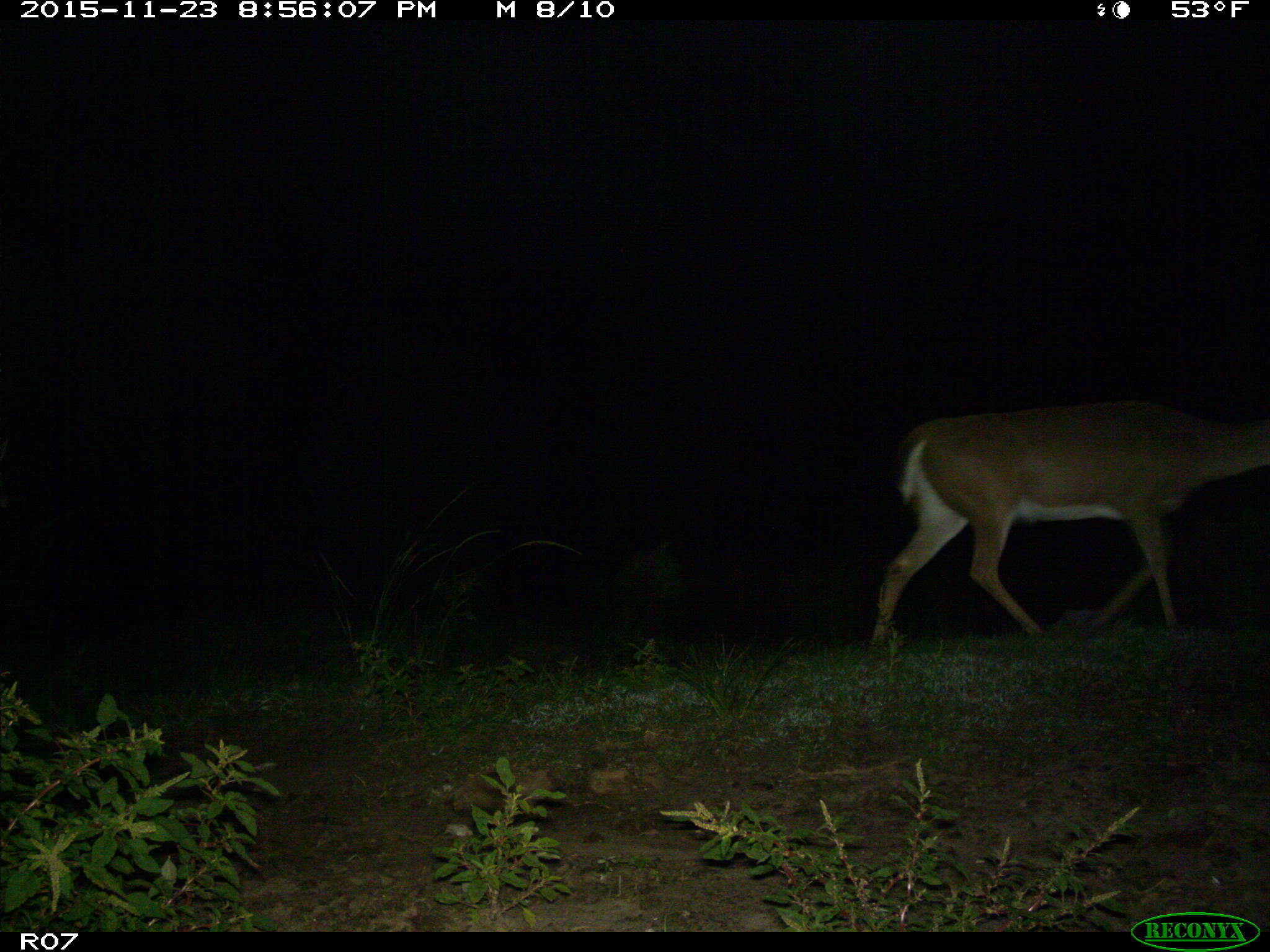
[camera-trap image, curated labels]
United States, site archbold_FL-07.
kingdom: Animalia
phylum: Chordata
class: Mammalia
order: Artiodactyla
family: Cervidae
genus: Odocoileus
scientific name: Odocoileus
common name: deer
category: unidentified deer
Unidentified deer (deer) (Odocoileus).